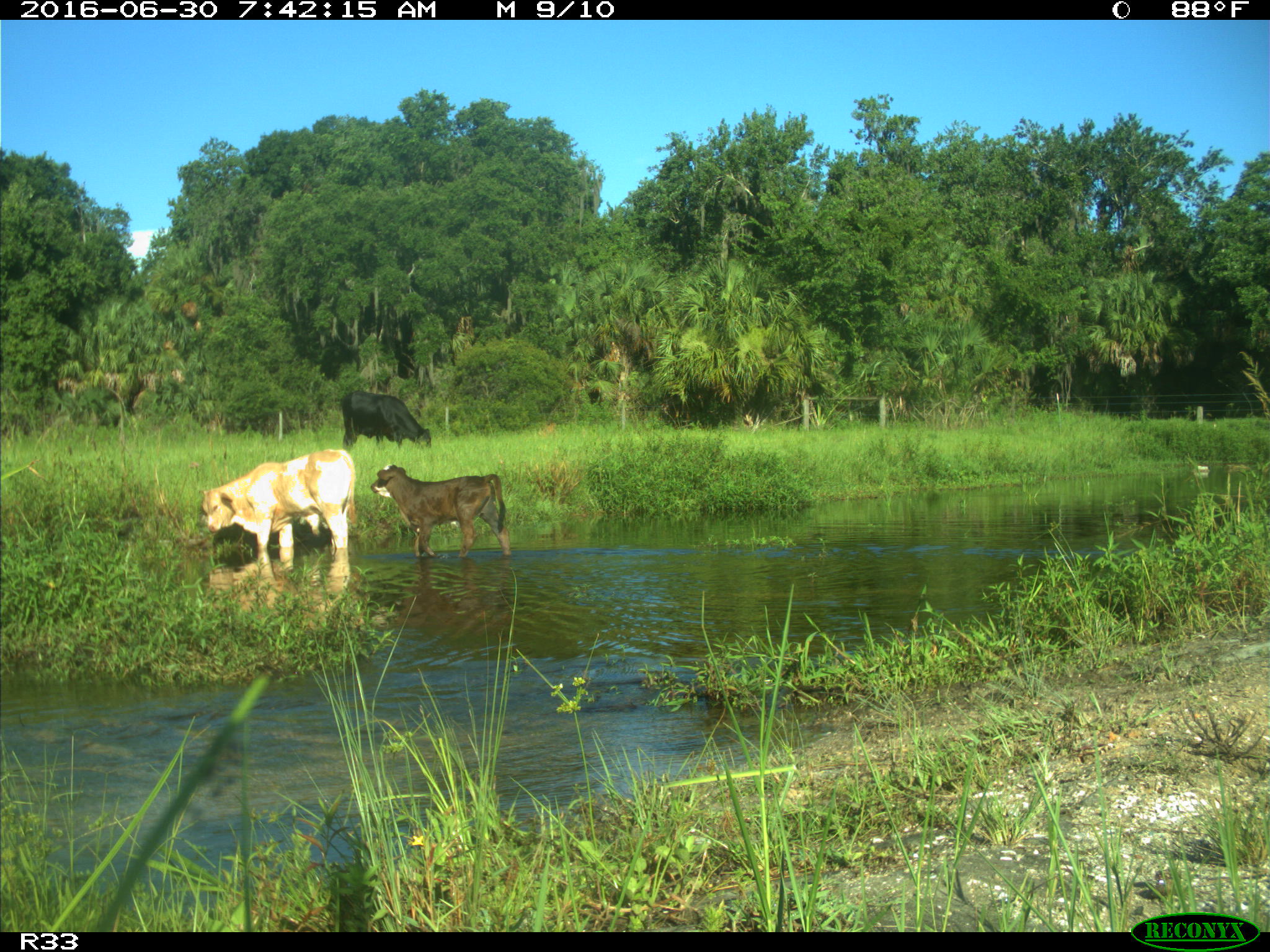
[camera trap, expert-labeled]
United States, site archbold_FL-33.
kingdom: Animalia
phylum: Chordata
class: Mammalia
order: Artiodactyla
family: Bovidae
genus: Bos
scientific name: Bos taurus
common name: domestic cow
Bos taurus (domestic cow).